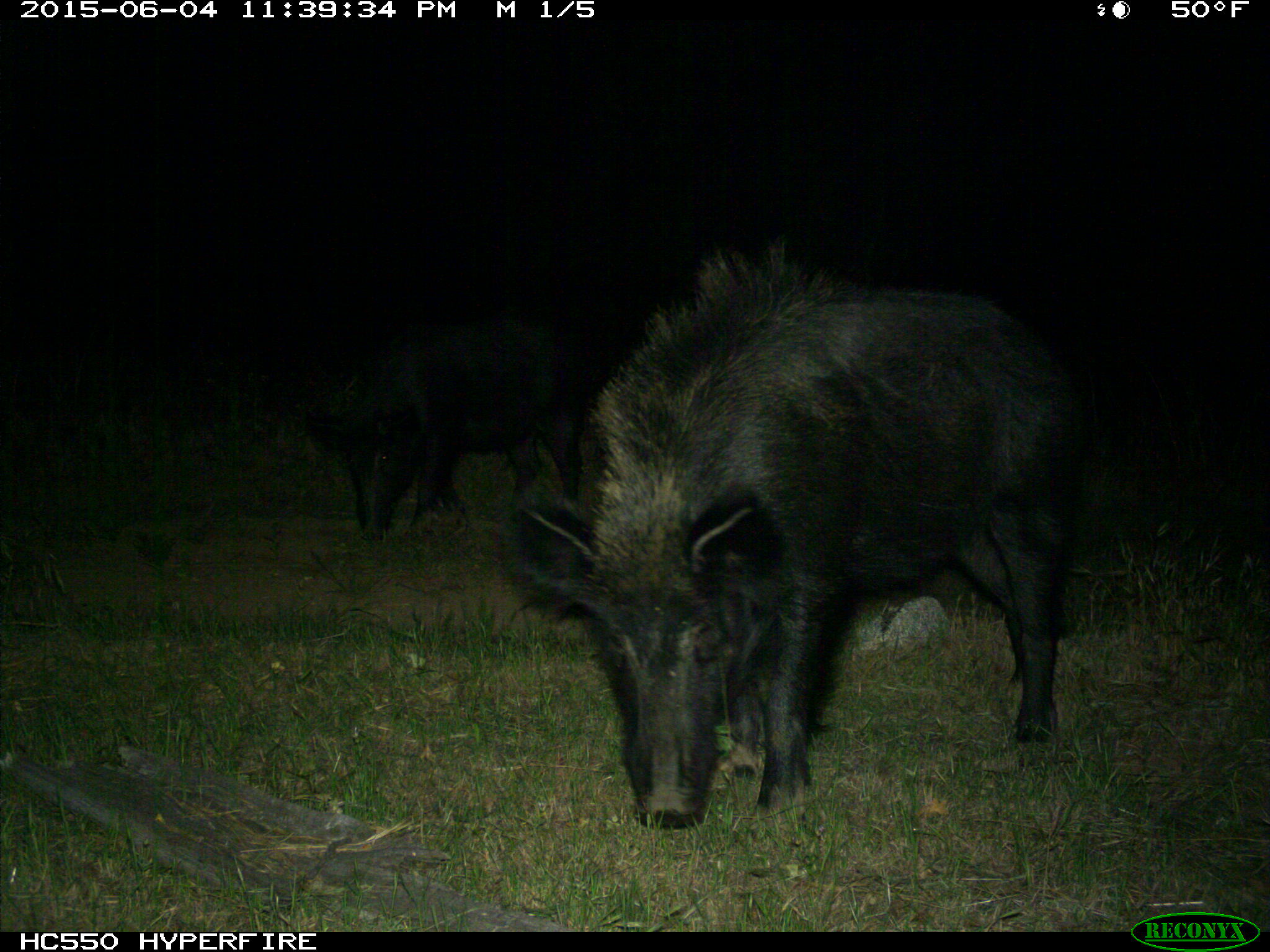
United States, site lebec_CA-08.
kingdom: Animalia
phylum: Chordata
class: Mammalia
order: Artiodactyla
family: Suidae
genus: Sus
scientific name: Sus scrofa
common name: wild boar